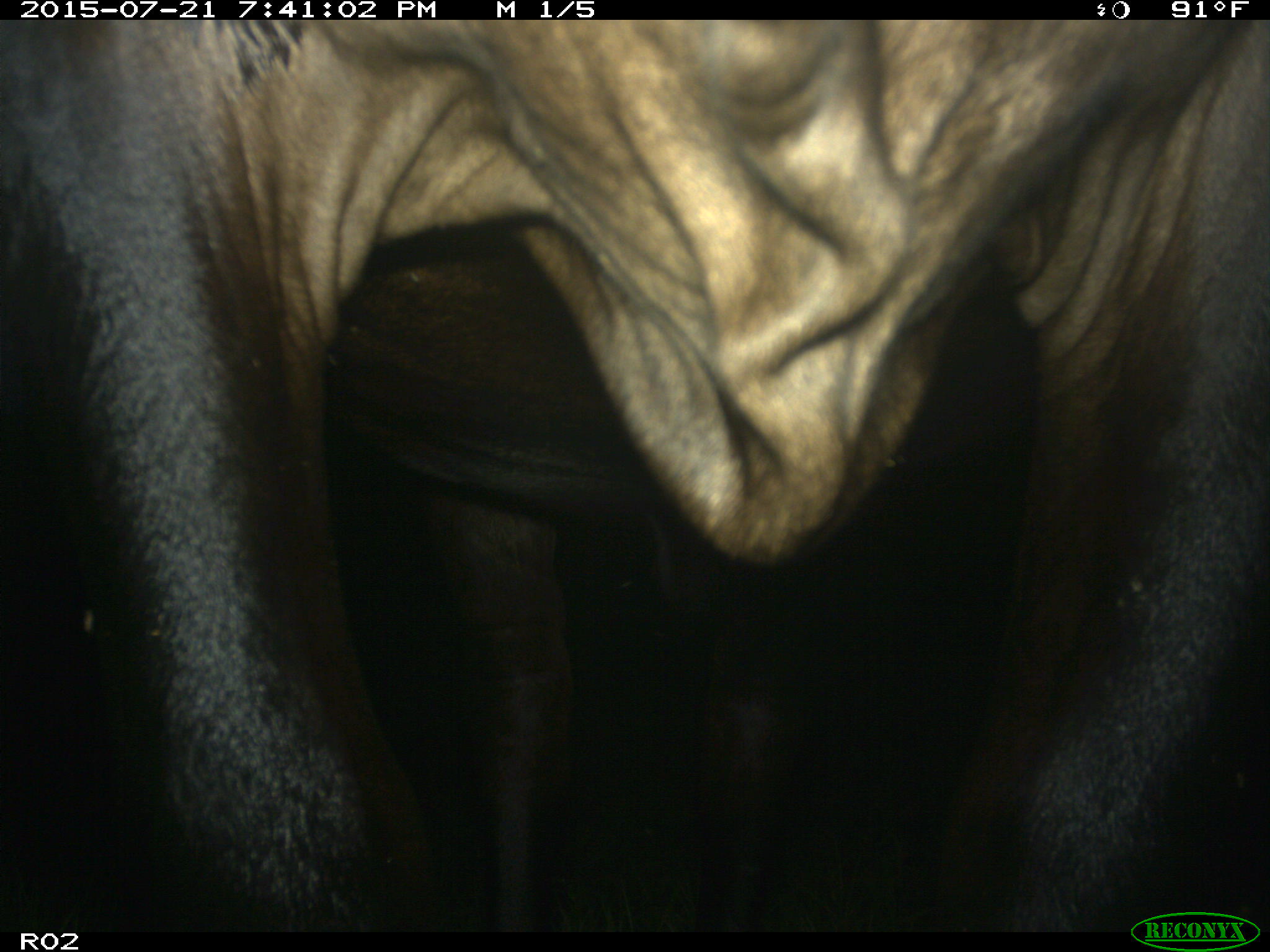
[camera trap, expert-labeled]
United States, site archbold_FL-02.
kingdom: Animalia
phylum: Chordata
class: Mammalia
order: Artiodactyla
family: Bovidae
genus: Bos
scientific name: Bos taurus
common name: domestic cow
Bos taurus (domestic cow).